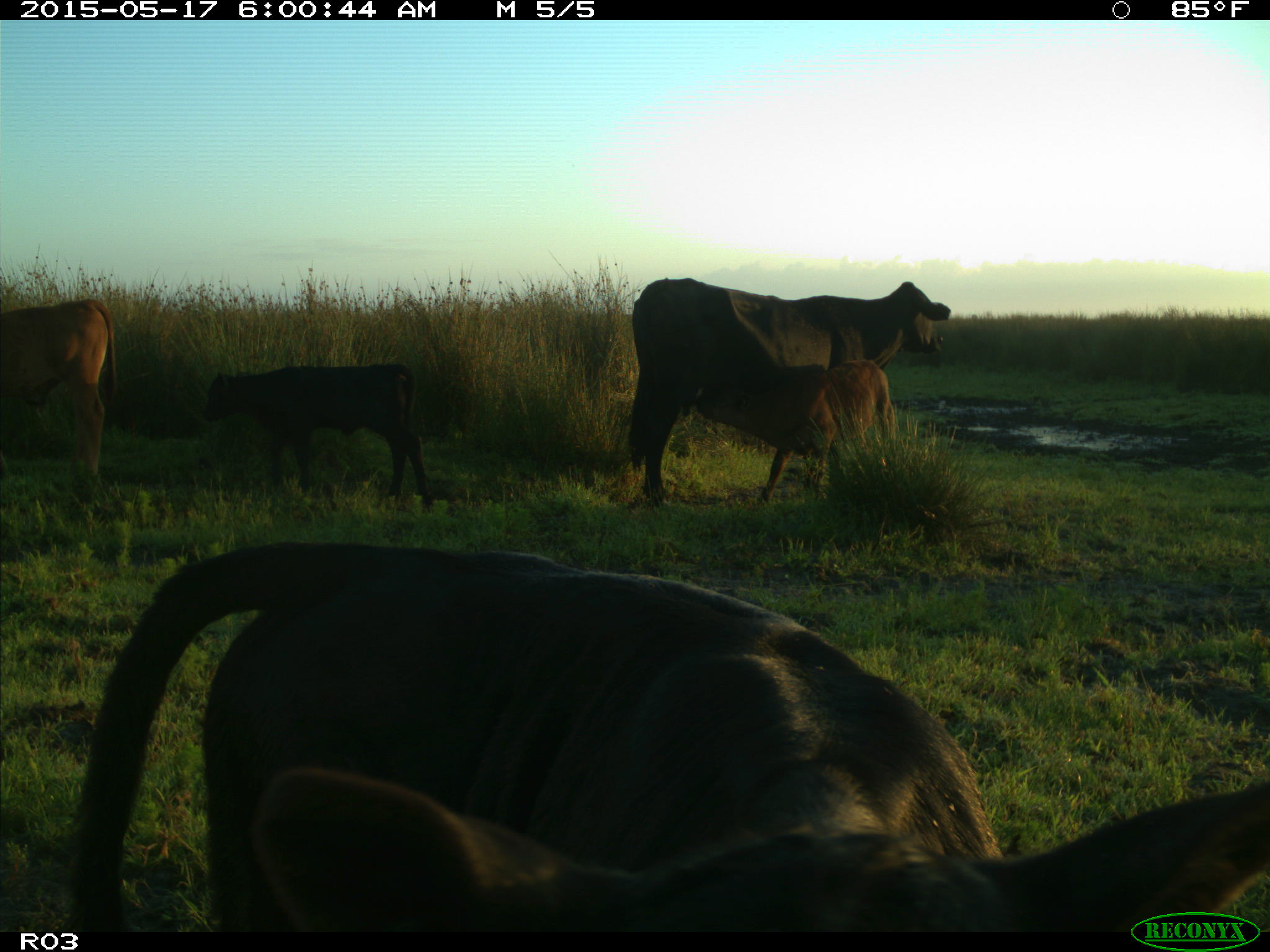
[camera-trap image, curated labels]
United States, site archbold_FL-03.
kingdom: Animalia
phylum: Chordata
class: Mammalia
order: Artiodactyla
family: Bovidae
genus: Bos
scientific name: Bos taurus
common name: domestic cow